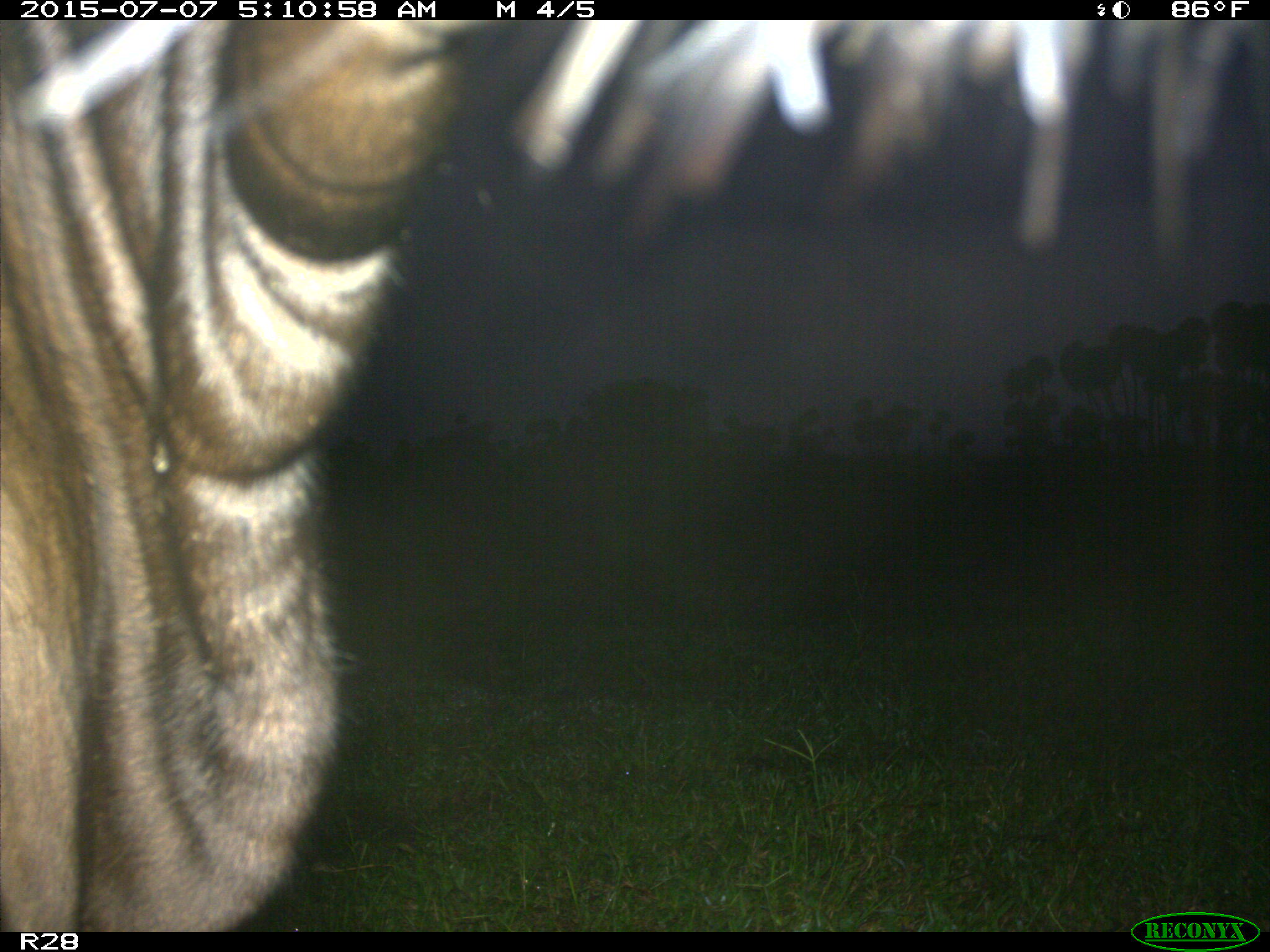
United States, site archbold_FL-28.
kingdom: Animalia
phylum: Chordata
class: Mammalia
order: Artiodactyla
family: Bovidae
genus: Bos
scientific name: Bos taurus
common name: domestic cow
Bos taurus (domestic cow).